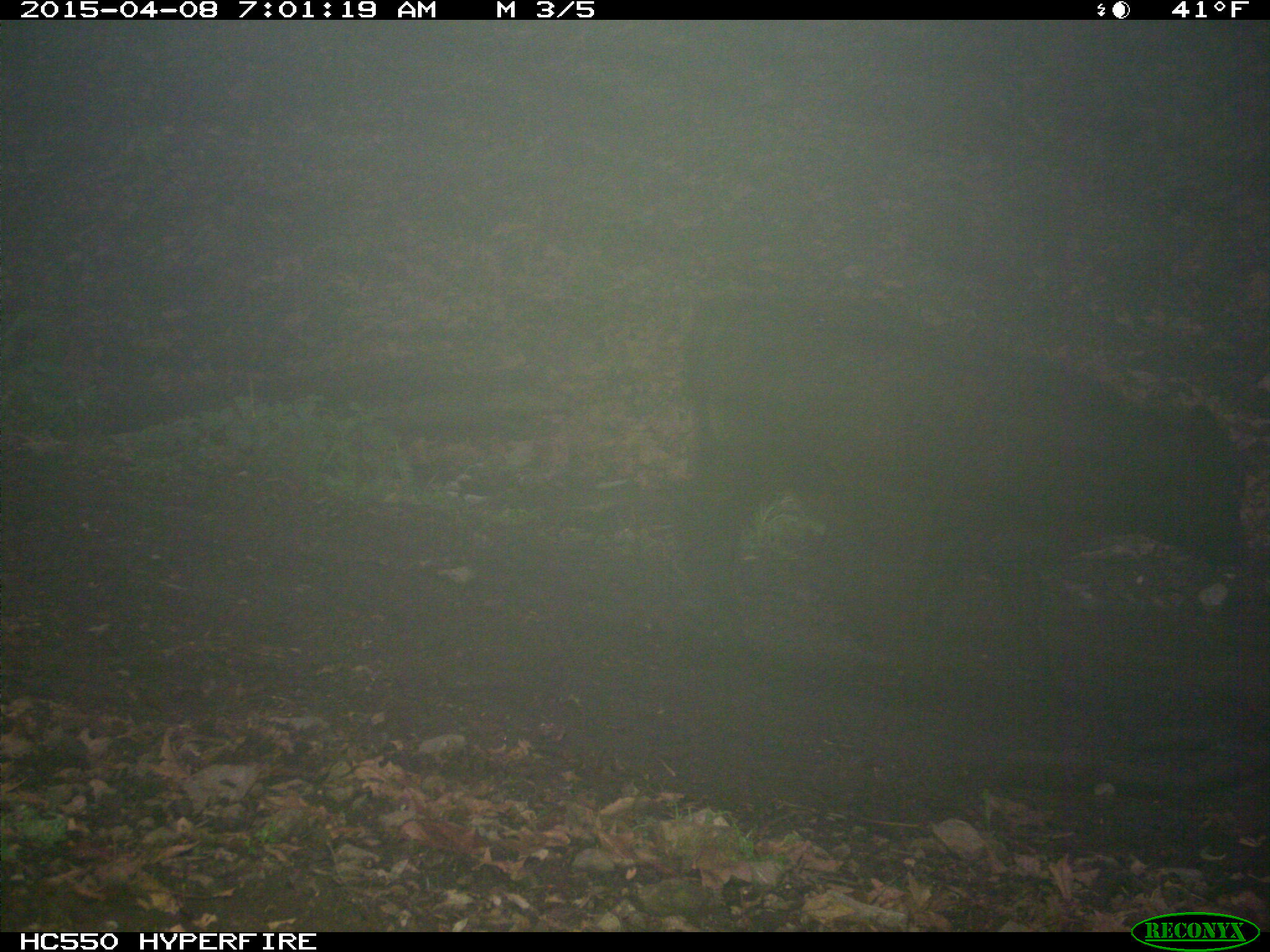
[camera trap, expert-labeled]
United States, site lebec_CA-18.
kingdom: Animalia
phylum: Chordata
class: Mammalia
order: Artiodactyla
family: Bovidae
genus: Bos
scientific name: Bos taurus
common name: domestic cow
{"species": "Bos taurus (domestic cow)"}